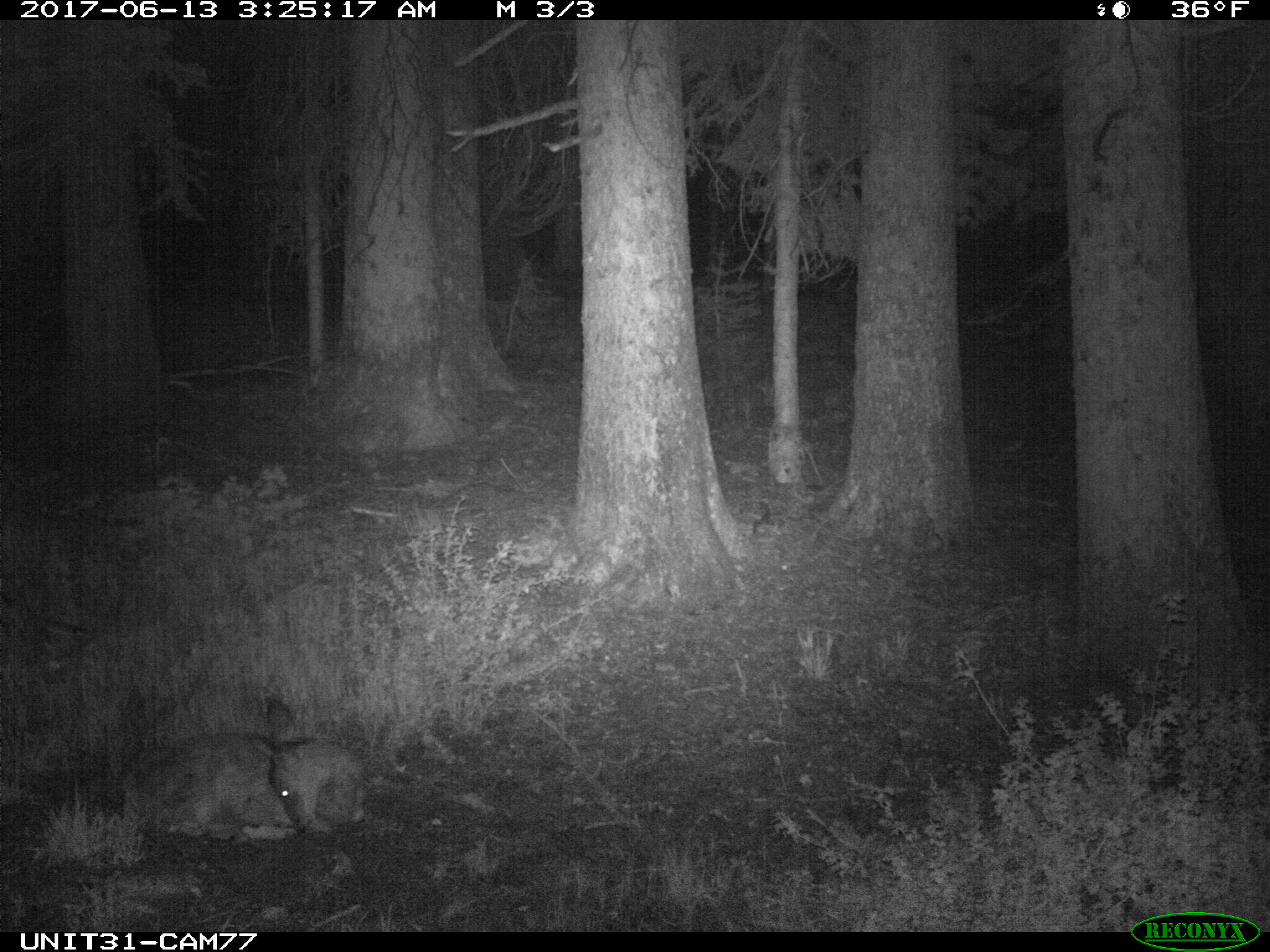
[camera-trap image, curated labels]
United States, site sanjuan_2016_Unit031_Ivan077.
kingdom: Animalia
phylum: Chordata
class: Mammalia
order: Artiodactyla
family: Cervidae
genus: Odocoileus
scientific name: Odocoileus hemionus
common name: mule deer